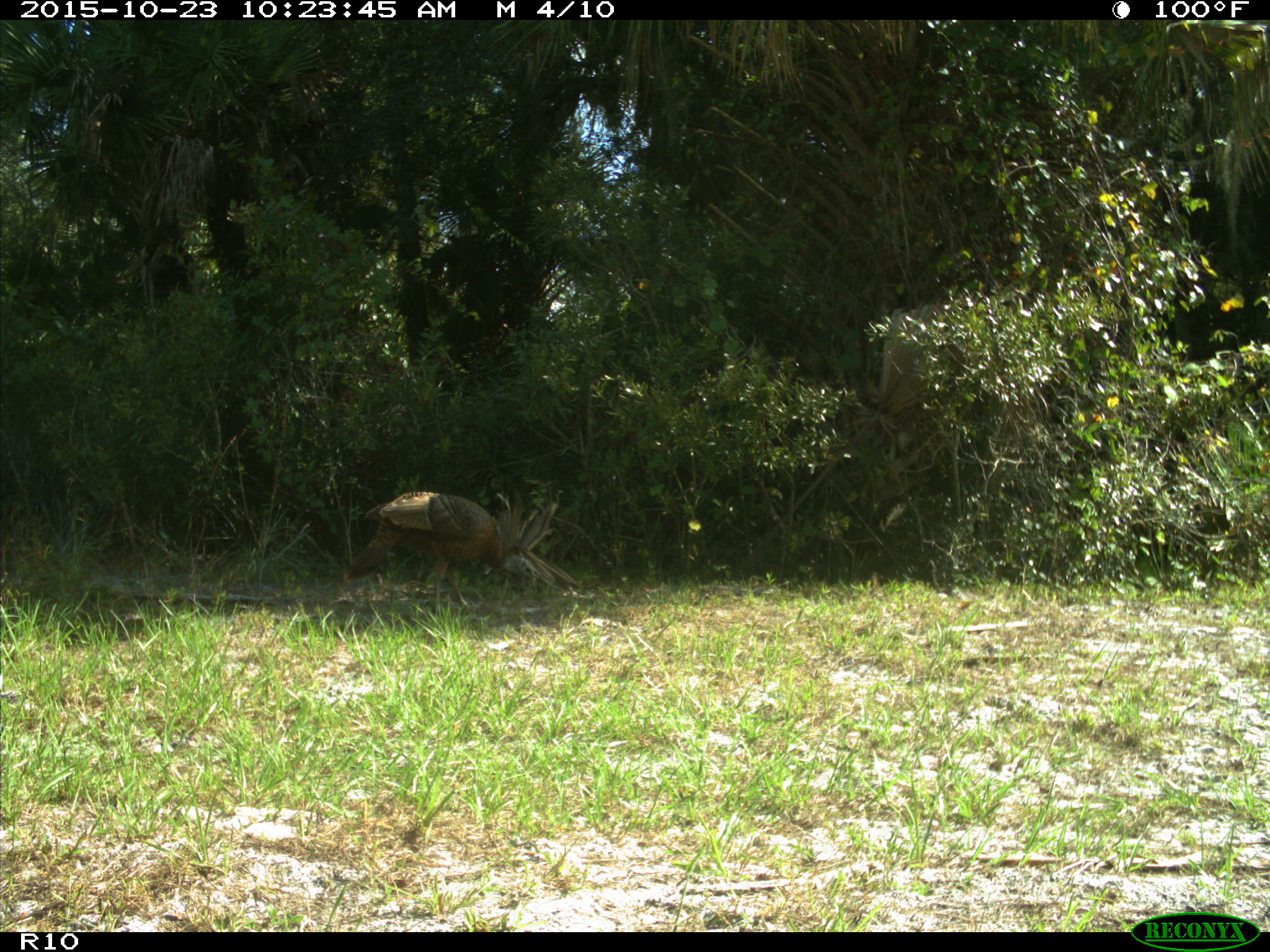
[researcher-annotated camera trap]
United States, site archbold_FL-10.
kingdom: Animalia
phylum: Chordata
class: Aves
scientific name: Aves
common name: birds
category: unidentified bird